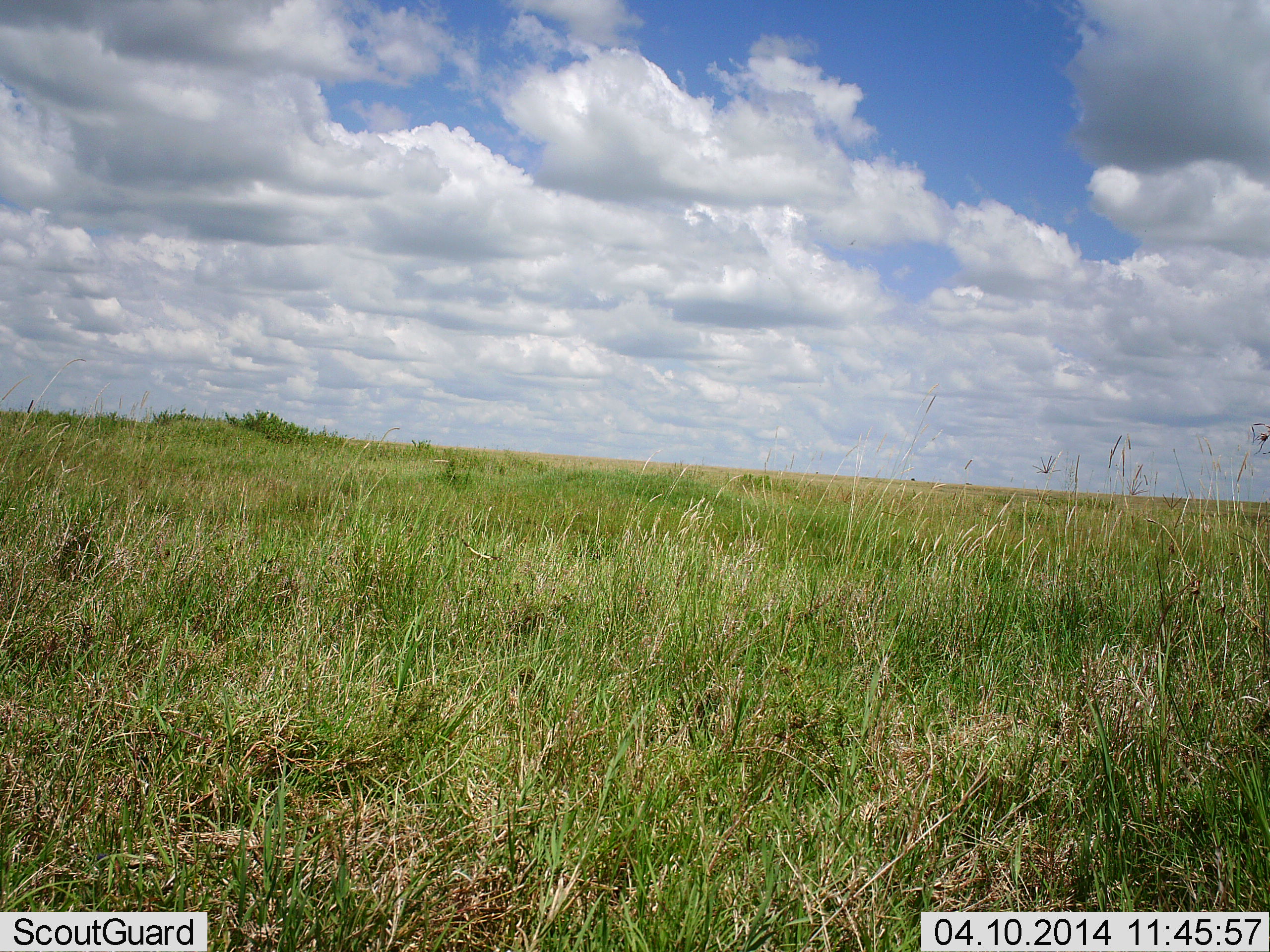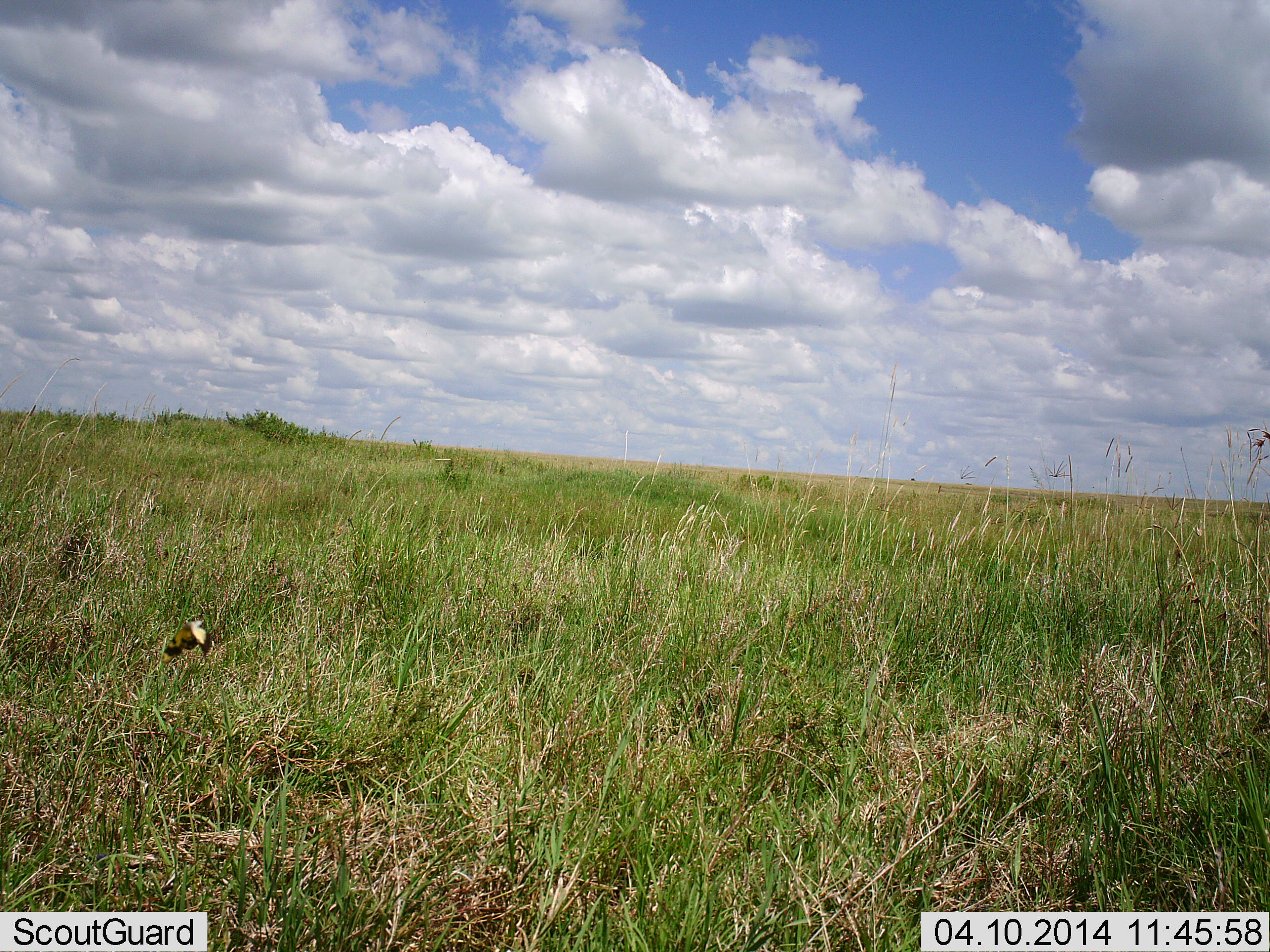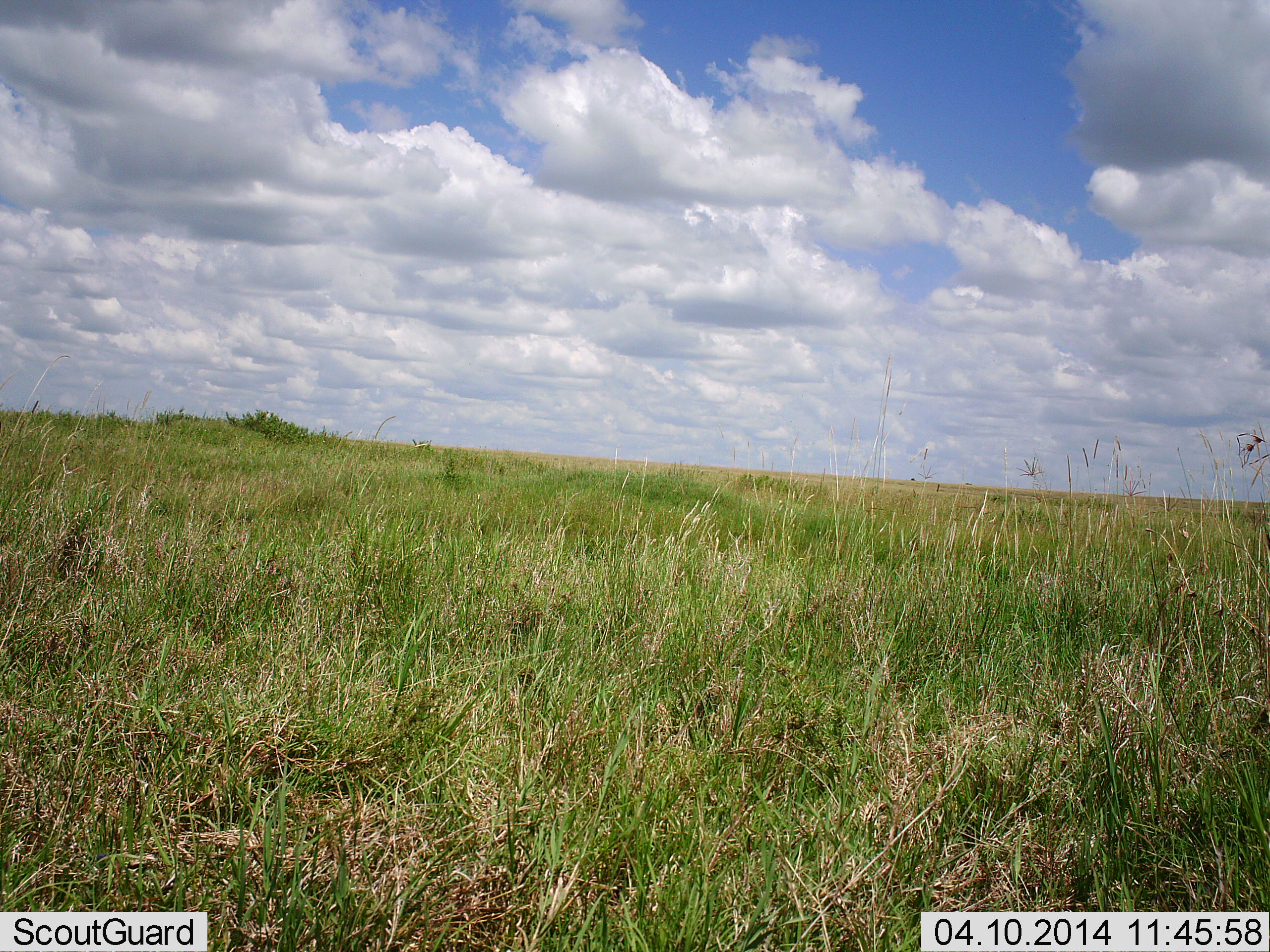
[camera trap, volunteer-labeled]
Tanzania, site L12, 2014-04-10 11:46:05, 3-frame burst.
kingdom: Animalia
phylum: Arthropoda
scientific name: Arthropoda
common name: arthropods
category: insectspider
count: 1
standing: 0%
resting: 0%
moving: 100%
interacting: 0%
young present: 0%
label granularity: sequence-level